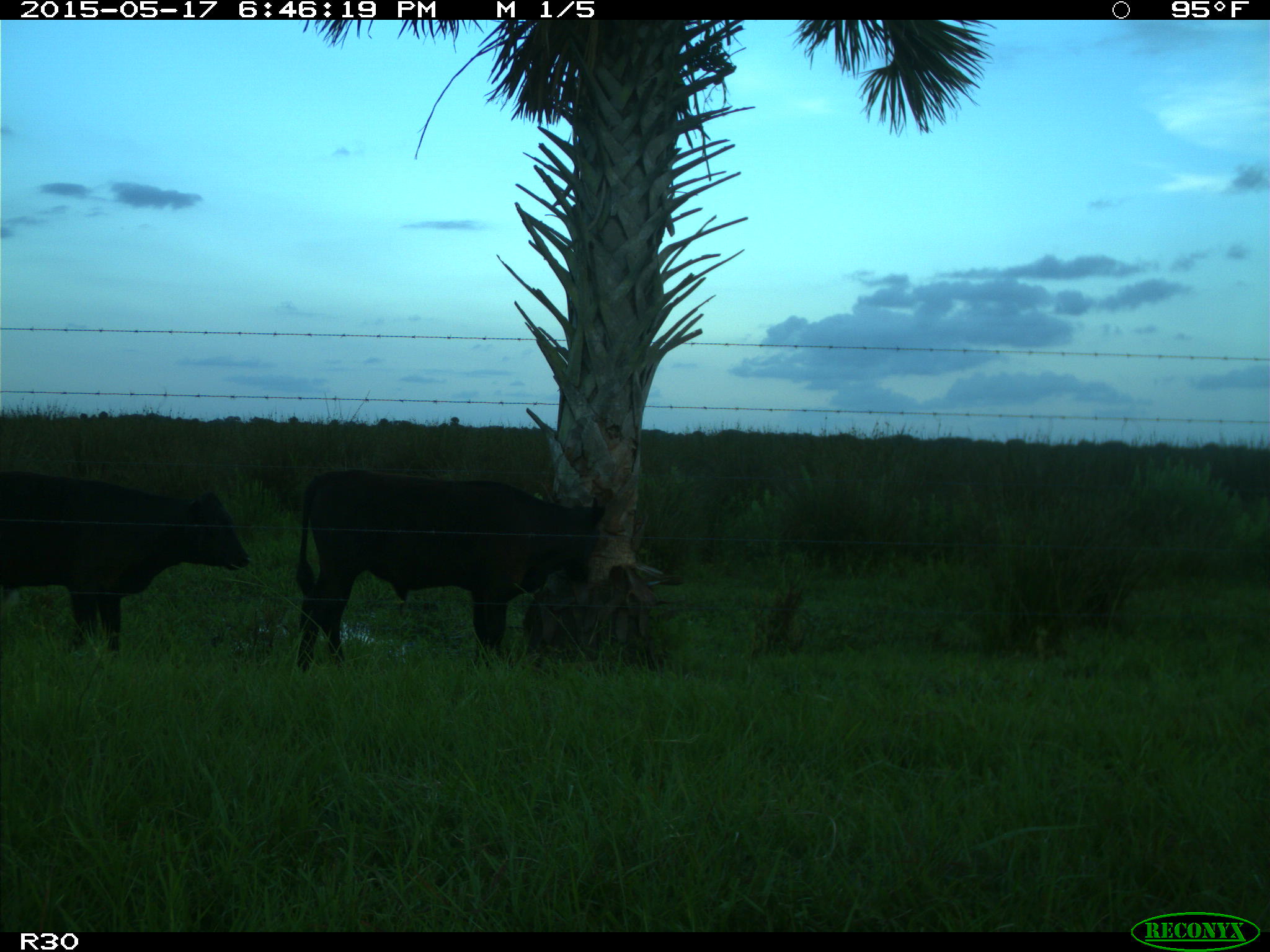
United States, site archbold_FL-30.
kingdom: Animalia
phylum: Chordata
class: Mammalia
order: Artiodactyla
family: Bovidae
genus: Bos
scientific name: Bos taurus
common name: domestic cow